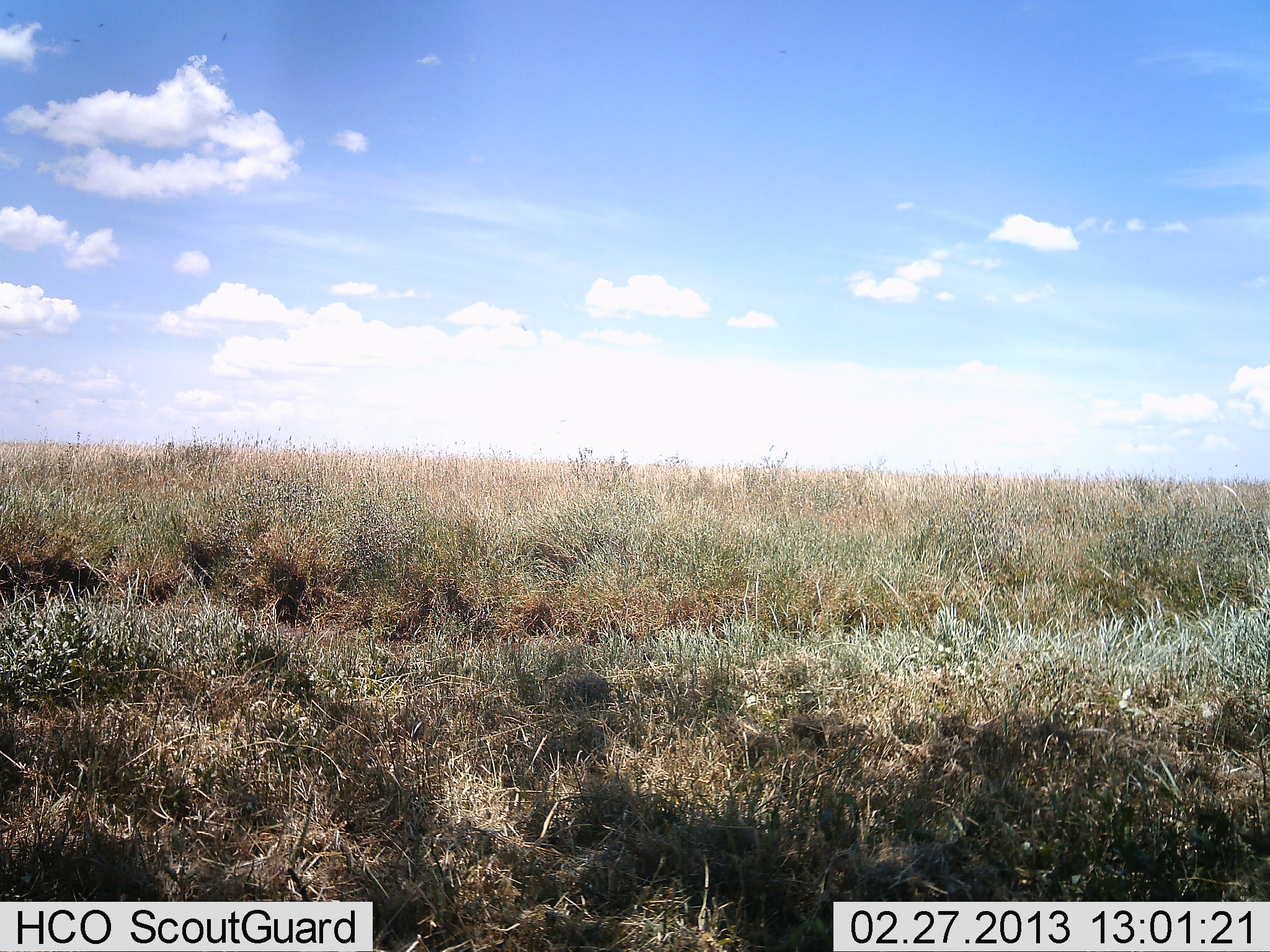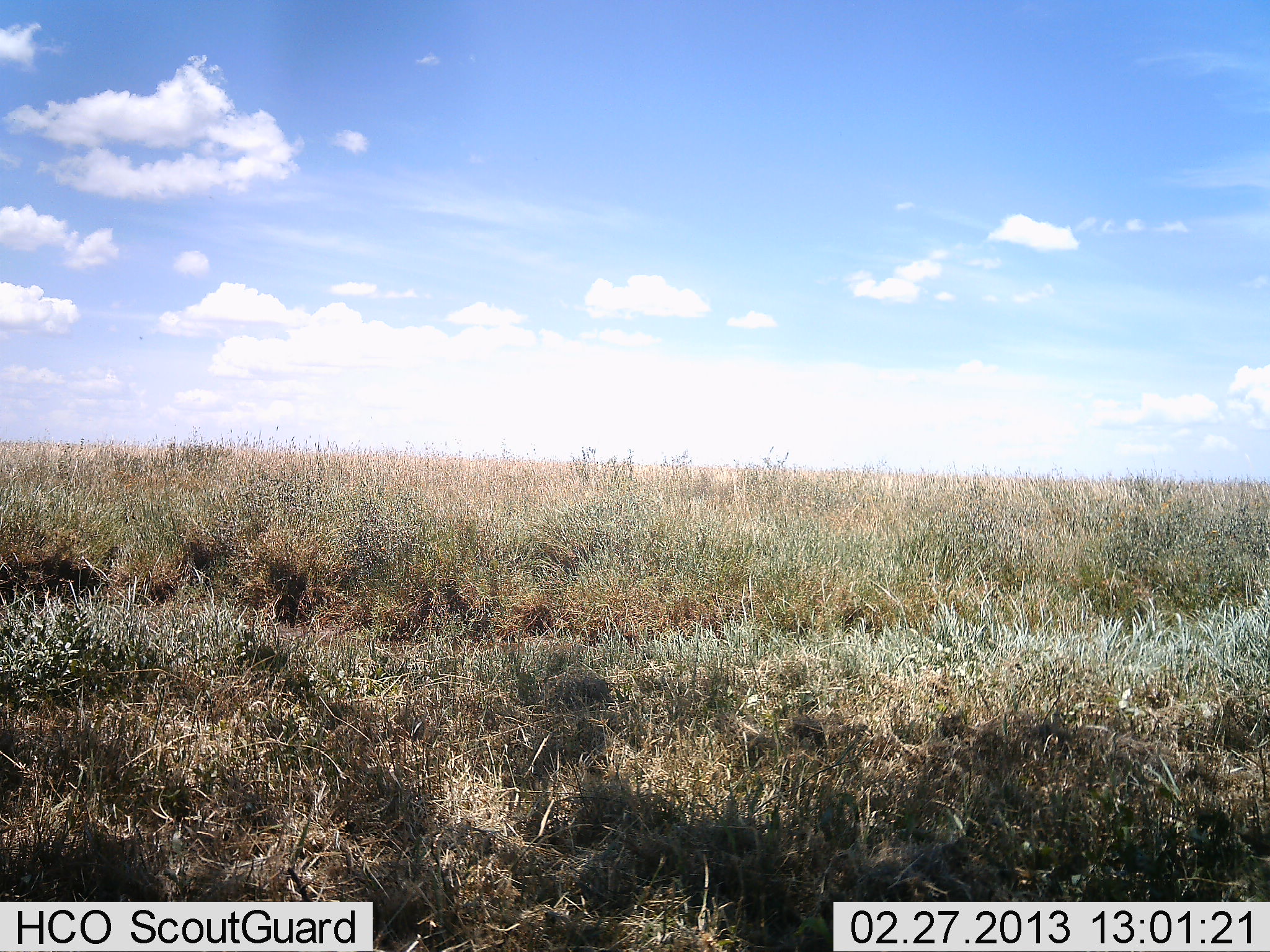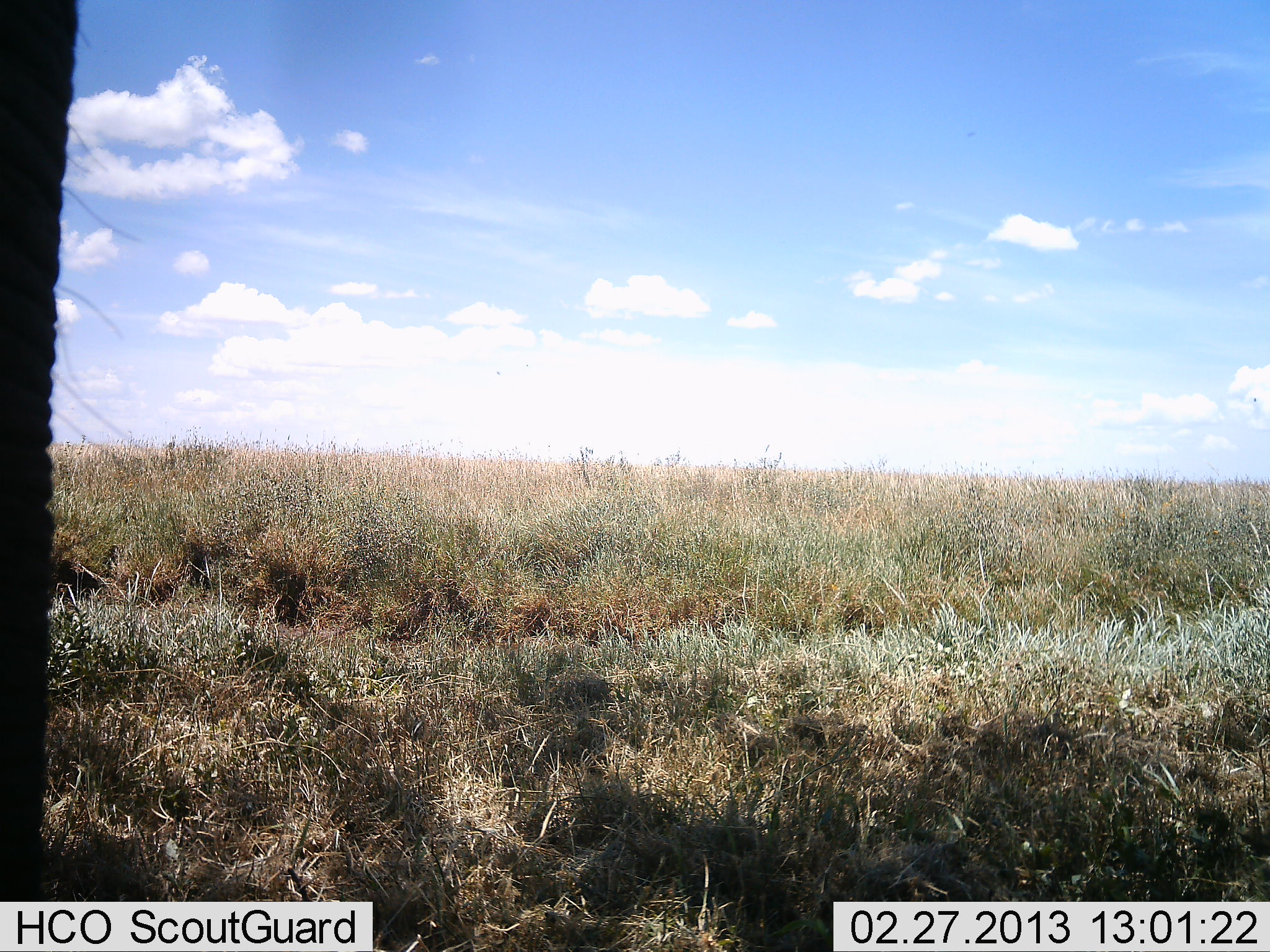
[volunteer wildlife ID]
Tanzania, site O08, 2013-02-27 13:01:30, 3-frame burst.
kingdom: Animalia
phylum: Chordata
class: Mammalia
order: Proboscidea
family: Elephantidae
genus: Loxodonta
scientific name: Loxodonta africana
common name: african bush elephant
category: elephant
Elephant (african bush elephant) (Loxodonta africana), count 1. Behavior (volunteer vote fractions): standing 49%, resting 0%, moving 51%, interacting 0%. Young present (vote fraction): 0%. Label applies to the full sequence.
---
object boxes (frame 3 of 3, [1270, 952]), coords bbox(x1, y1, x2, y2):
animal: bbox(0, 1, 144, 901)